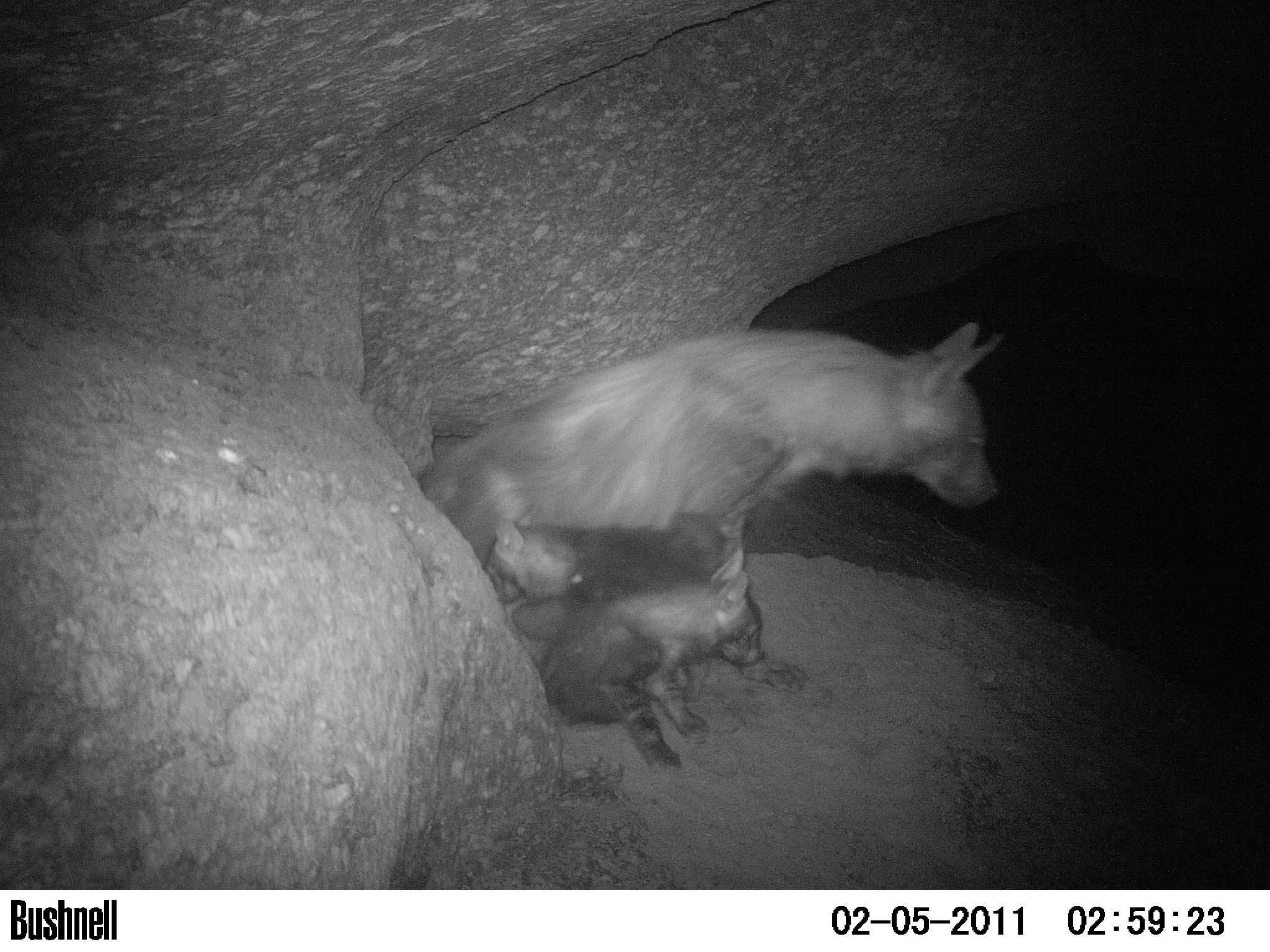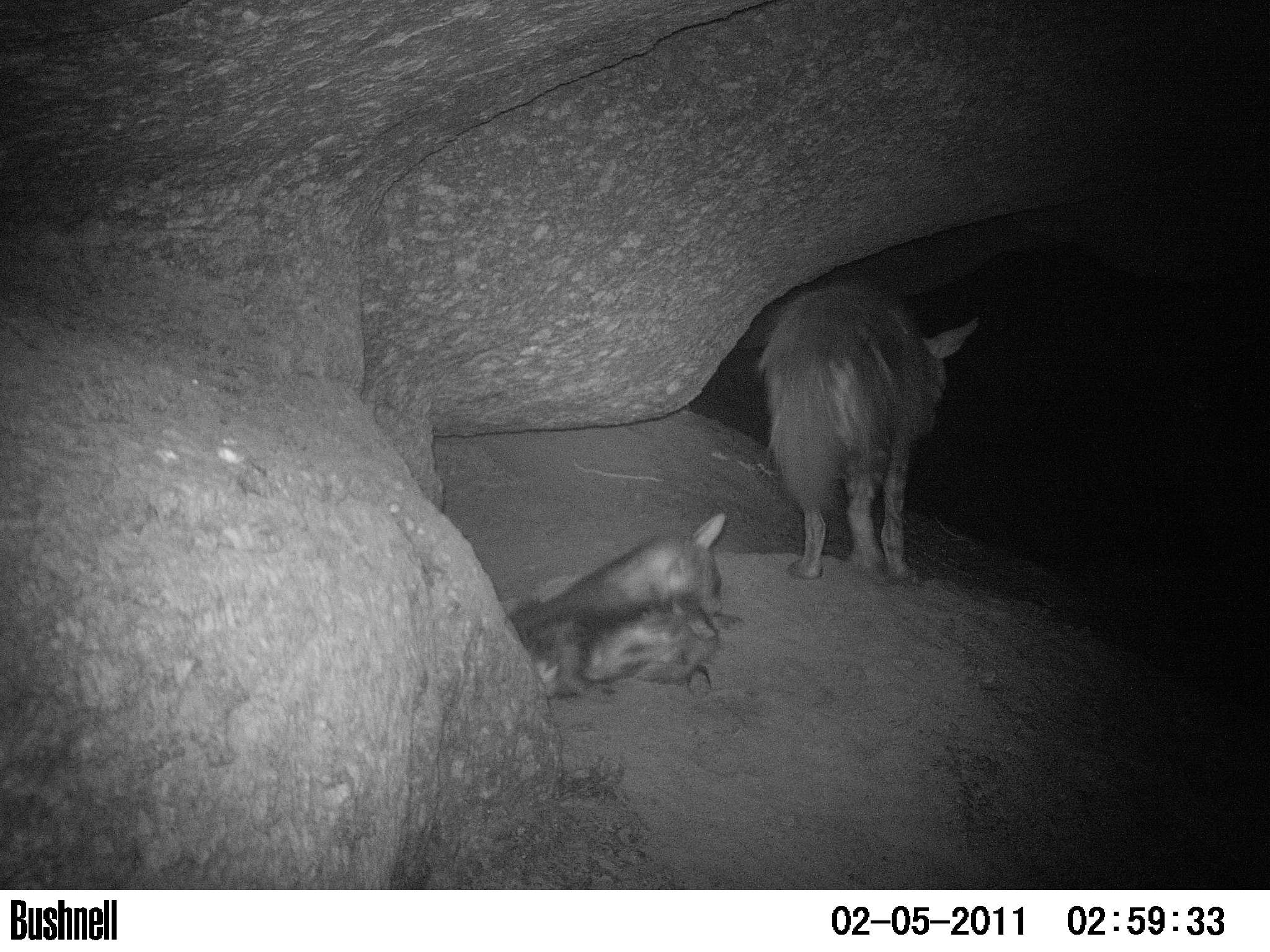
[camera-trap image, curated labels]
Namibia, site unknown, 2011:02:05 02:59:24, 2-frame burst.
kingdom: Animalia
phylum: Chordata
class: Mammalia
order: Carnivora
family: Hyaenidae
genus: Parahyaena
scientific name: Parahyaena brunnea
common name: brown hyena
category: hyaena brunnea